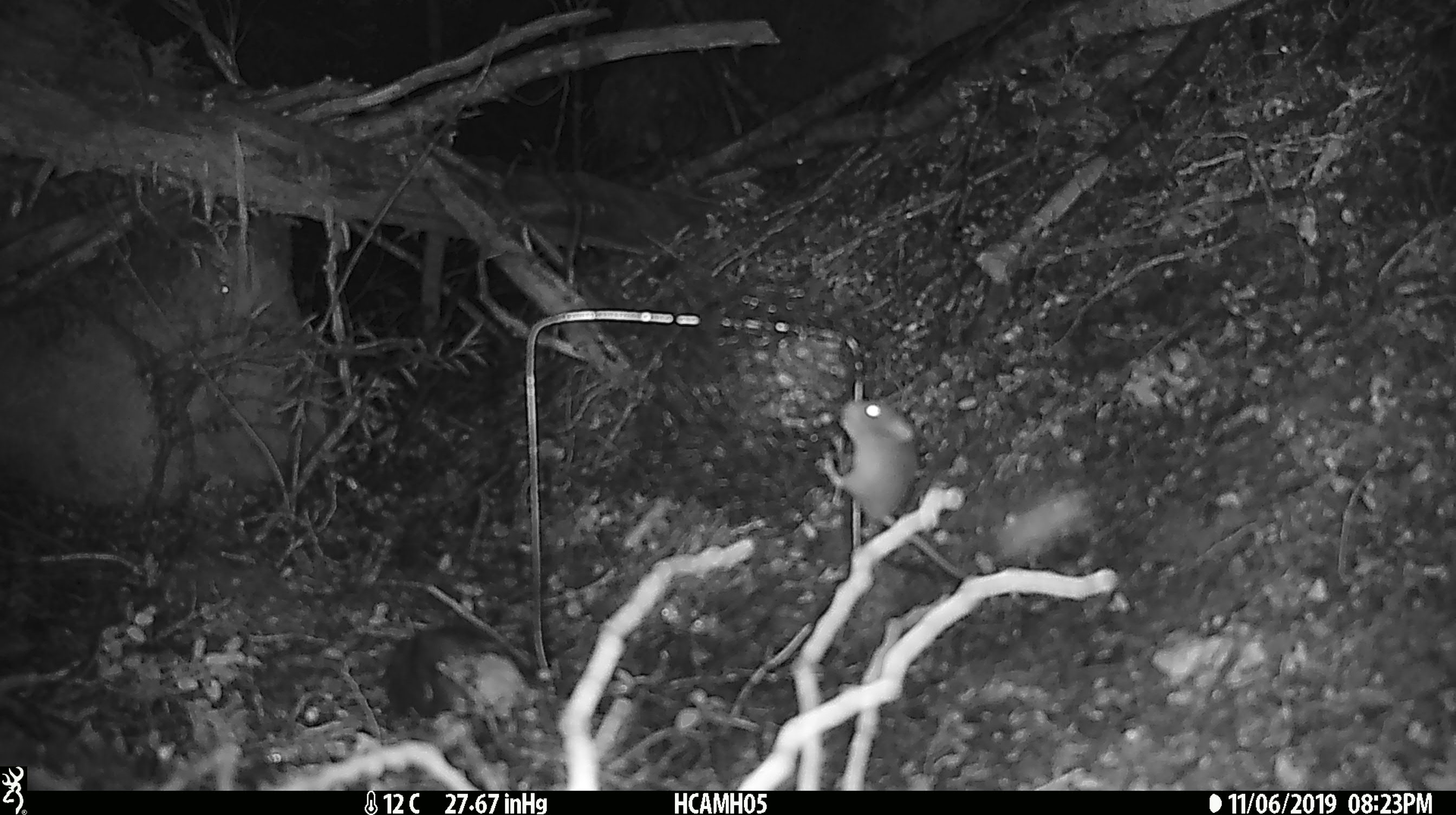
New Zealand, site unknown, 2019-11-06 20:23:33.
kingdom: Animalia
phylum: Chordata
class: Mammalia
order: Rodentia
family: Muridae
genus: Mus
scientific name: Mus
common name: mouse